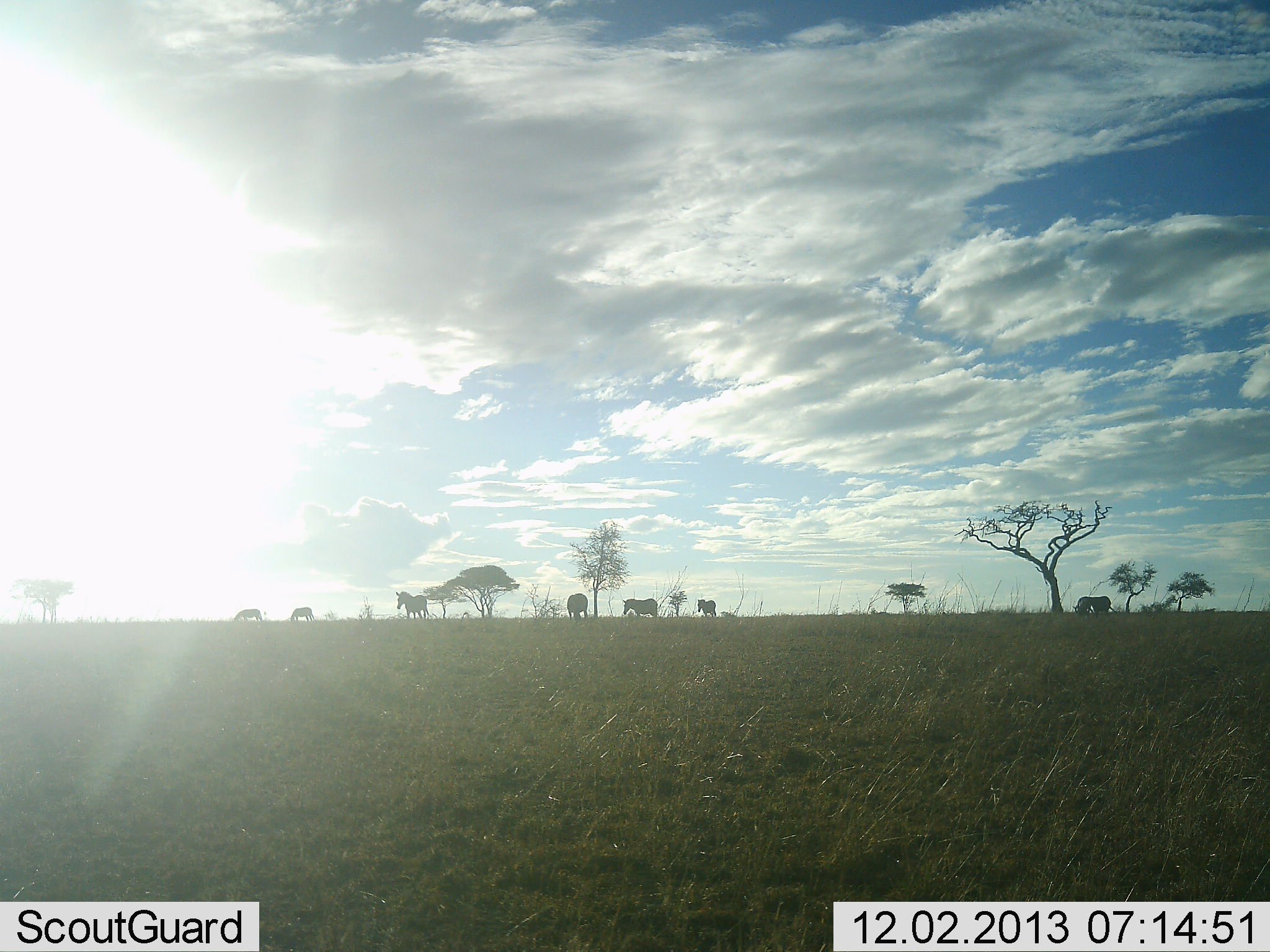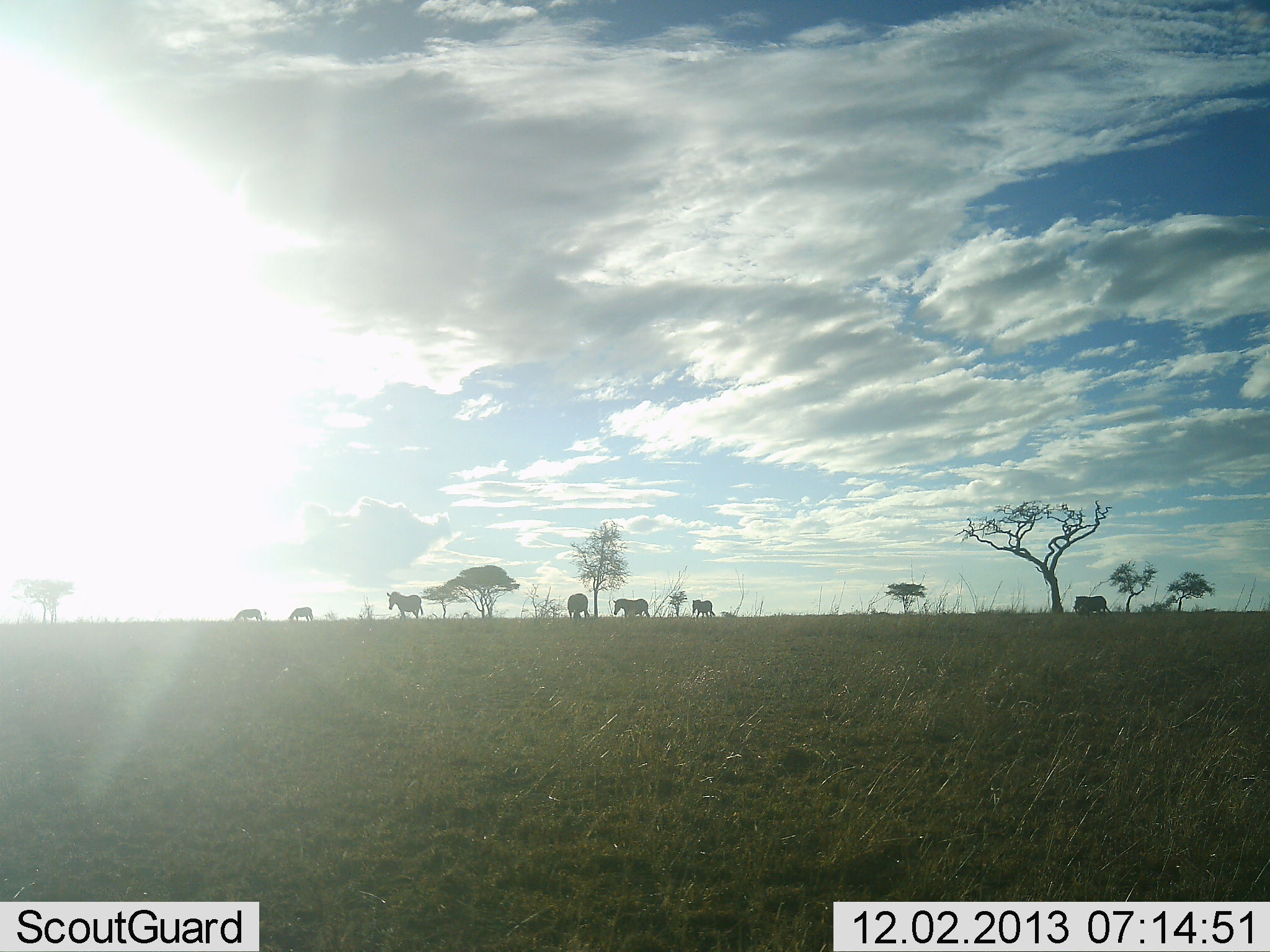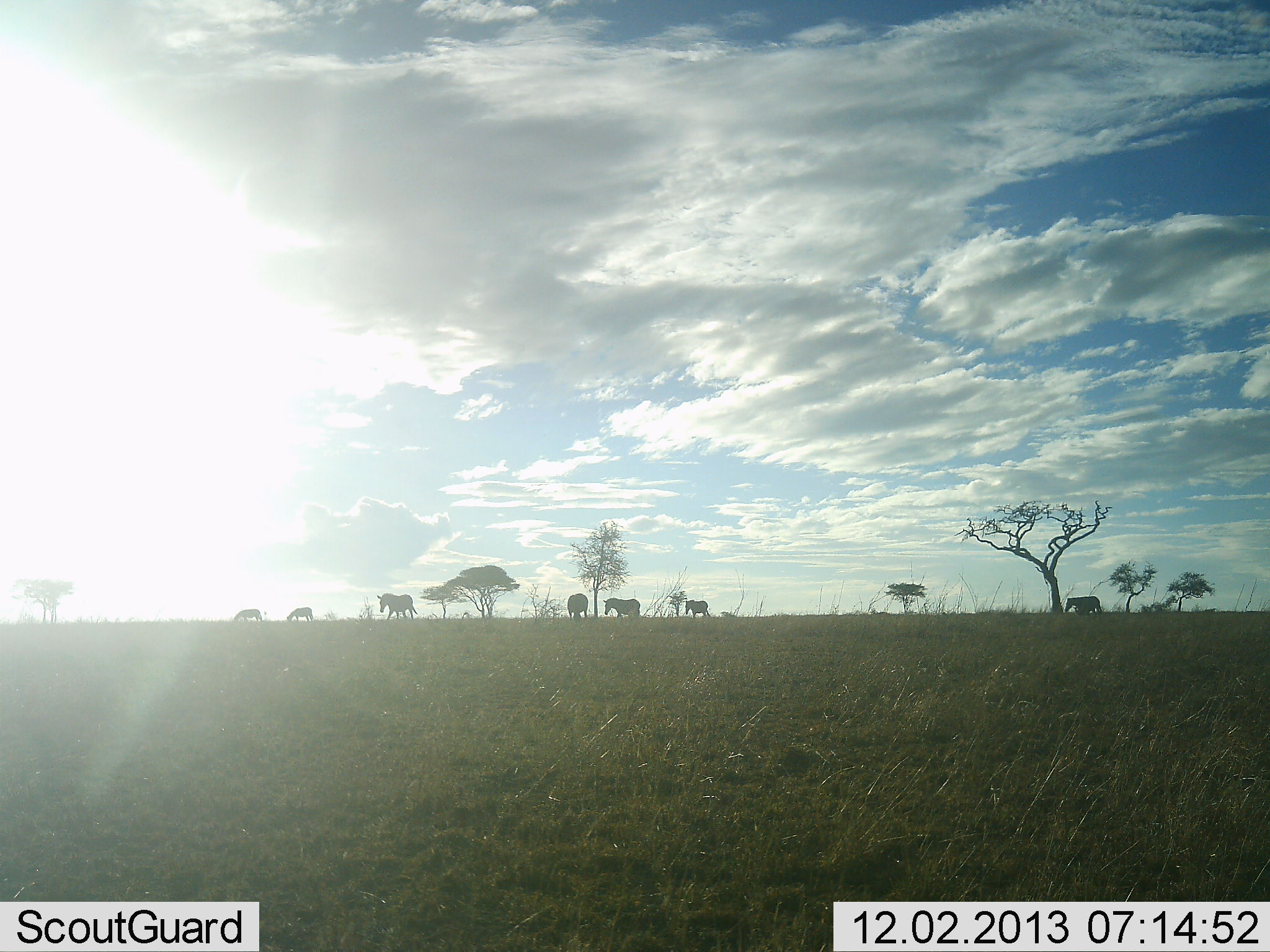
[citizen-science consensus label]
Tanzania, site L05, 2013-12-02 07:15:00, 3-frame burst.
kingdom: Animalia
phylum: Chordata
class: Mammalia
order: Perissodactyla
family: Equidae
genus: Equus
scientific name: Equus quagga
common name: plains zebra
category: zebra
Zebra (plains zebra) (Equus quagga), count 7. Behavior (volunteer vote fractions): standing 38%, resting 15%, moving 85%, interacting 0%. Young present (vote fraction): 0%. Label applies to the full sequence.